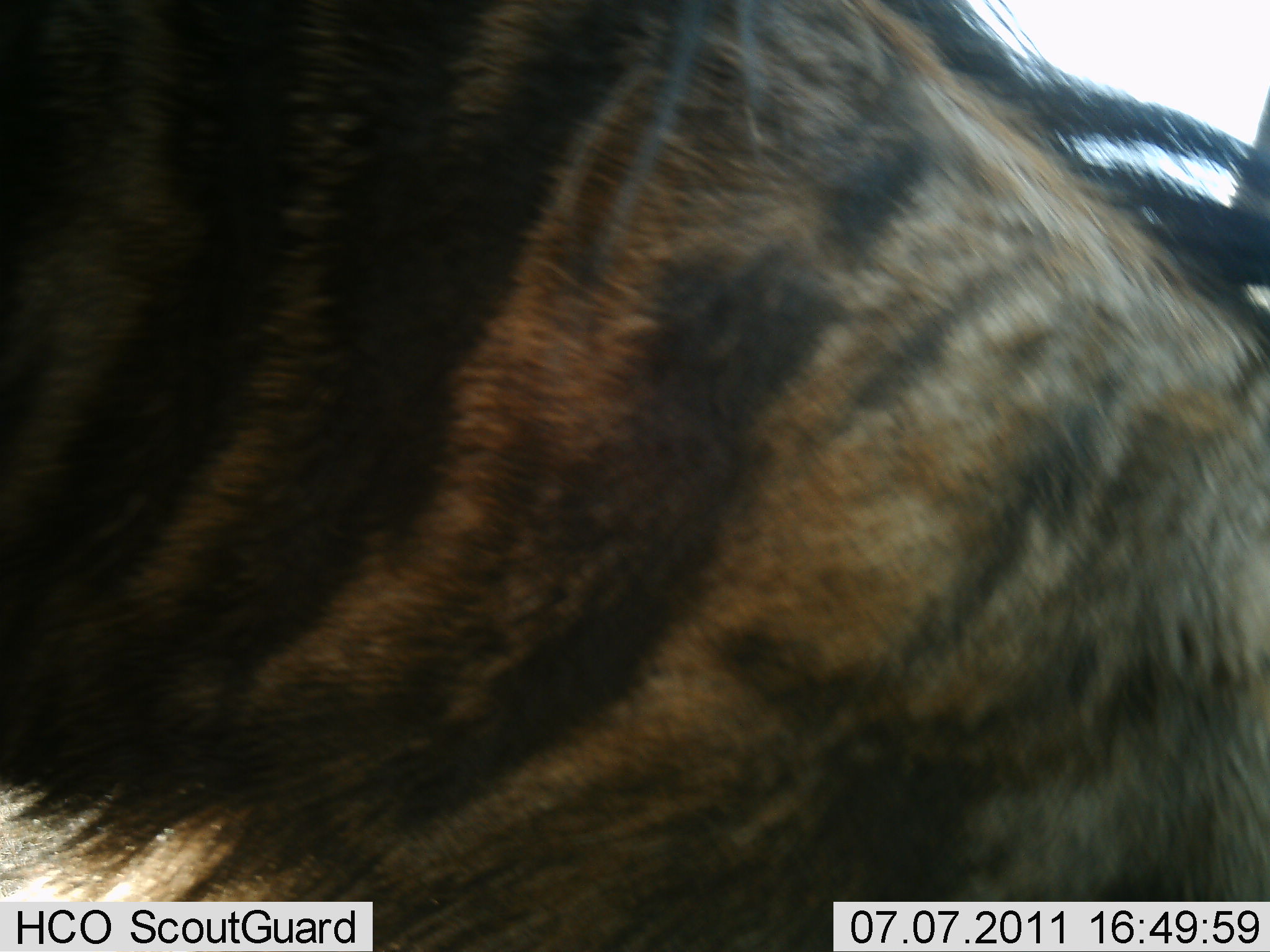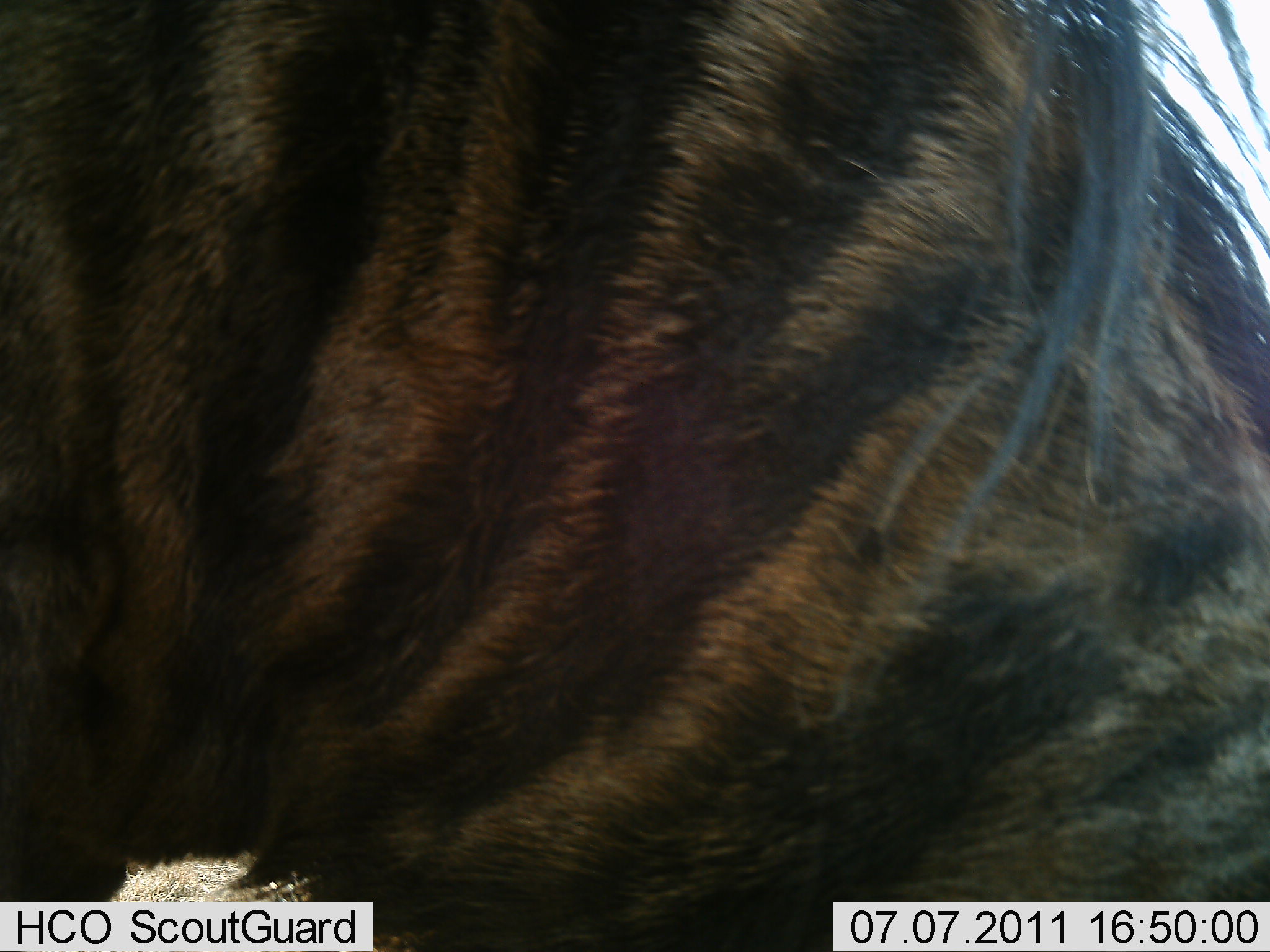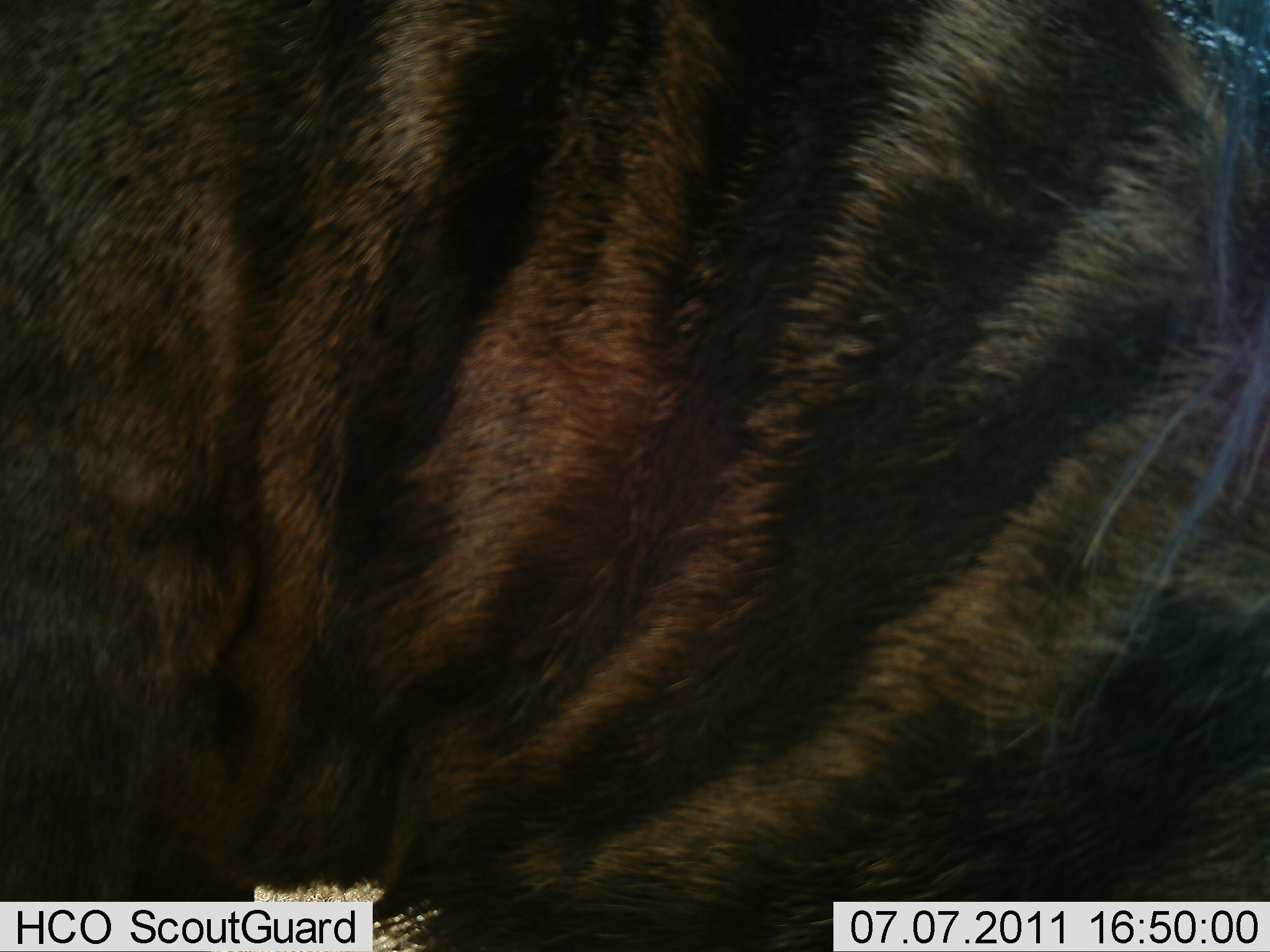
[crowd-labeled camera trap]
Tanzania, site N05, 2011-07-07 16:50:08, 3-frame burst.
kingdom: Animalia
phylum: Chordata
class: Mammalia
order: Carnivora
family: Hyaenidae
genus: Hyaena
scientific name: Hyaena hyaena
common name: striped hyena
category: hyenastriped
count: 1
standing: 60%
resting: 20%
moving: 20%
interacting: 0%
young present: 0%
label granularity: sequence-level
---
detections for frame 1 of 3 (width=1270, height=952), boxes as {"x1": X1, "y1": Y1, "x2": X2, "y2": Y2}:
animal: {"x1": 1, "y1": 0, "x2": 1269, "y2": 950}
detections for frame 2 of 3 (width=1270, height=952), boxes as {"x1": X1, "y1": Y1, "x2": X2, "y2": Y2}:
animal: {"x1": 1, "y1": 1, "x2": 1268, "y2": 952}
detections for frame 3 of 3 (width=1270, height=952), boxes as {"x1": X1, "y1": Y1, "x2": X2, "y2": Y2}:
animal: {"x1": 1, "y1": 0, "x2": 1269, "y2": 950}